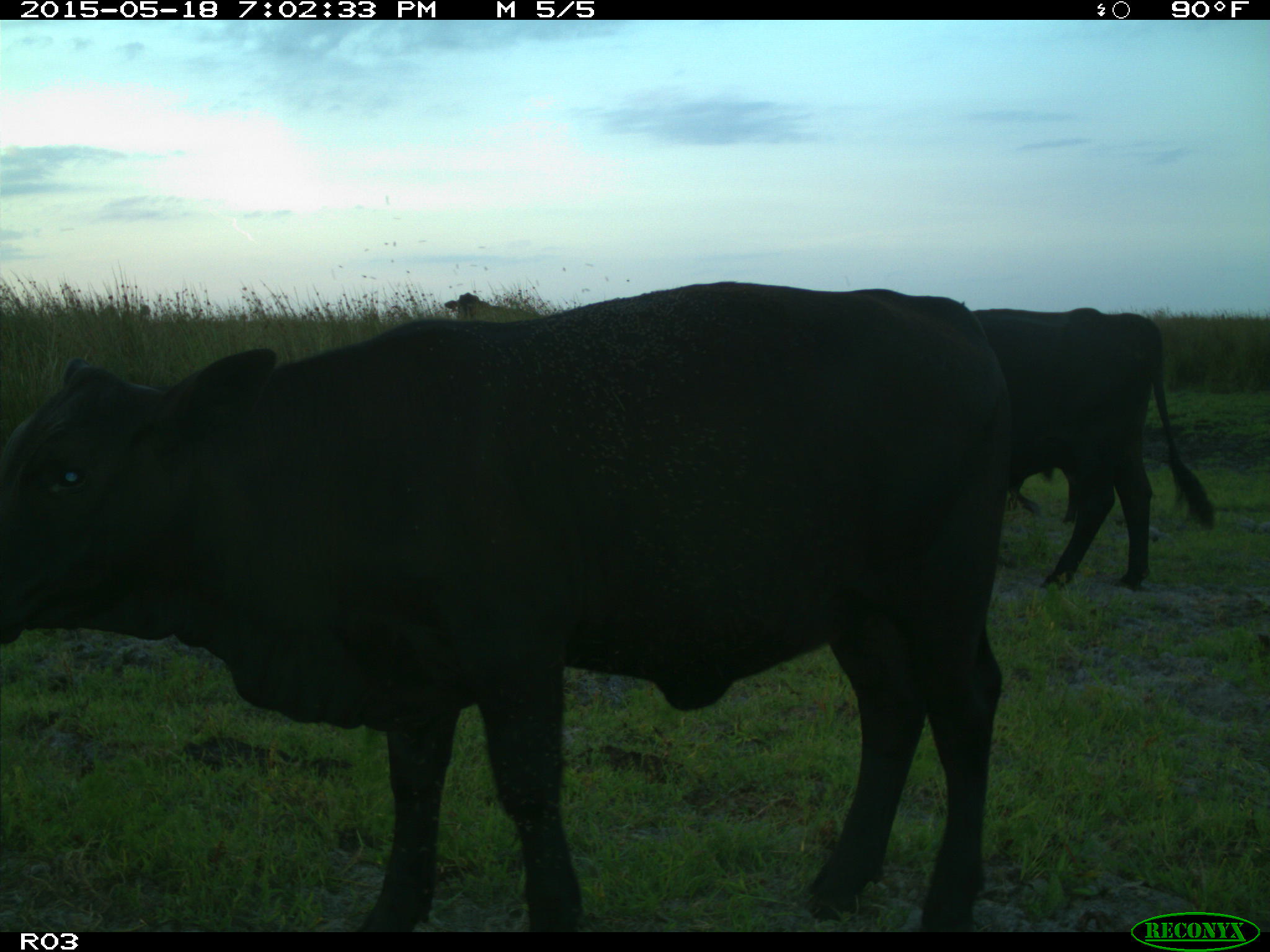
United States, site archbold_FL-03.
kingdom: Animalia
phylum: Chordata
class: Mammalia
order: Artiodactyla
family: Bovidae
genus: Bos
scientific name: Bos taurus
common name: domestic cow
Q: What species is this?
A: Bos taurus (domestic cow).